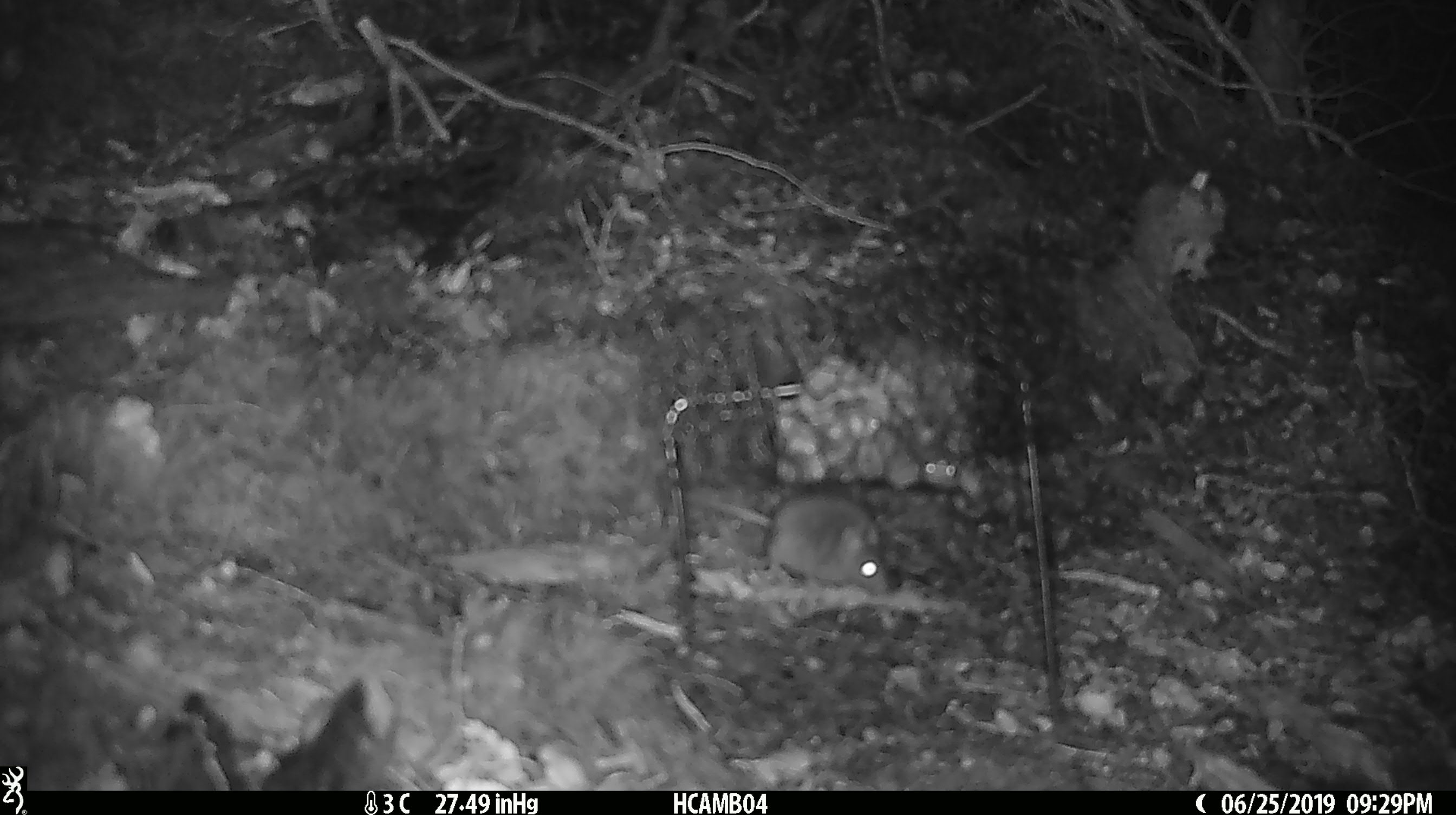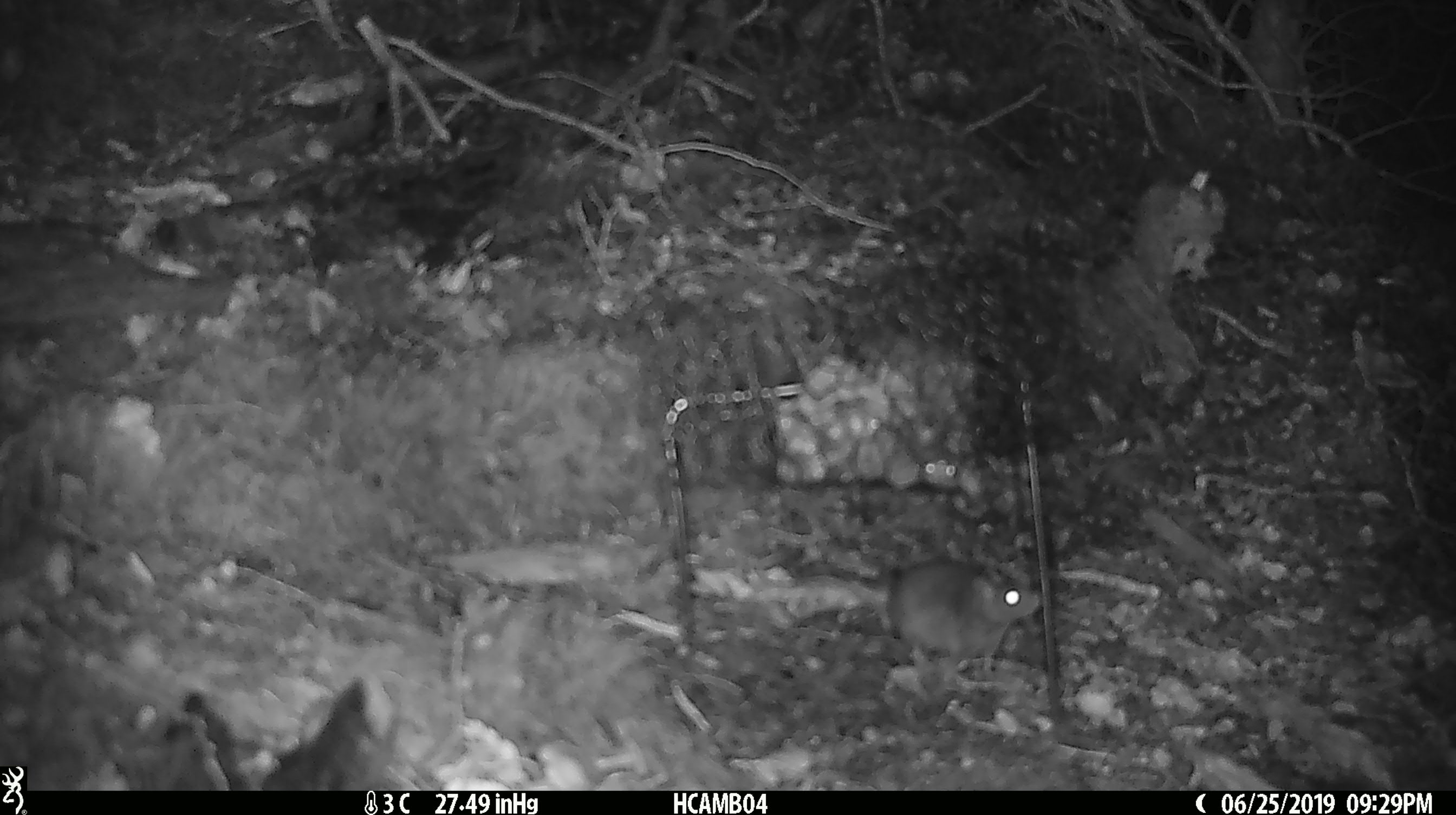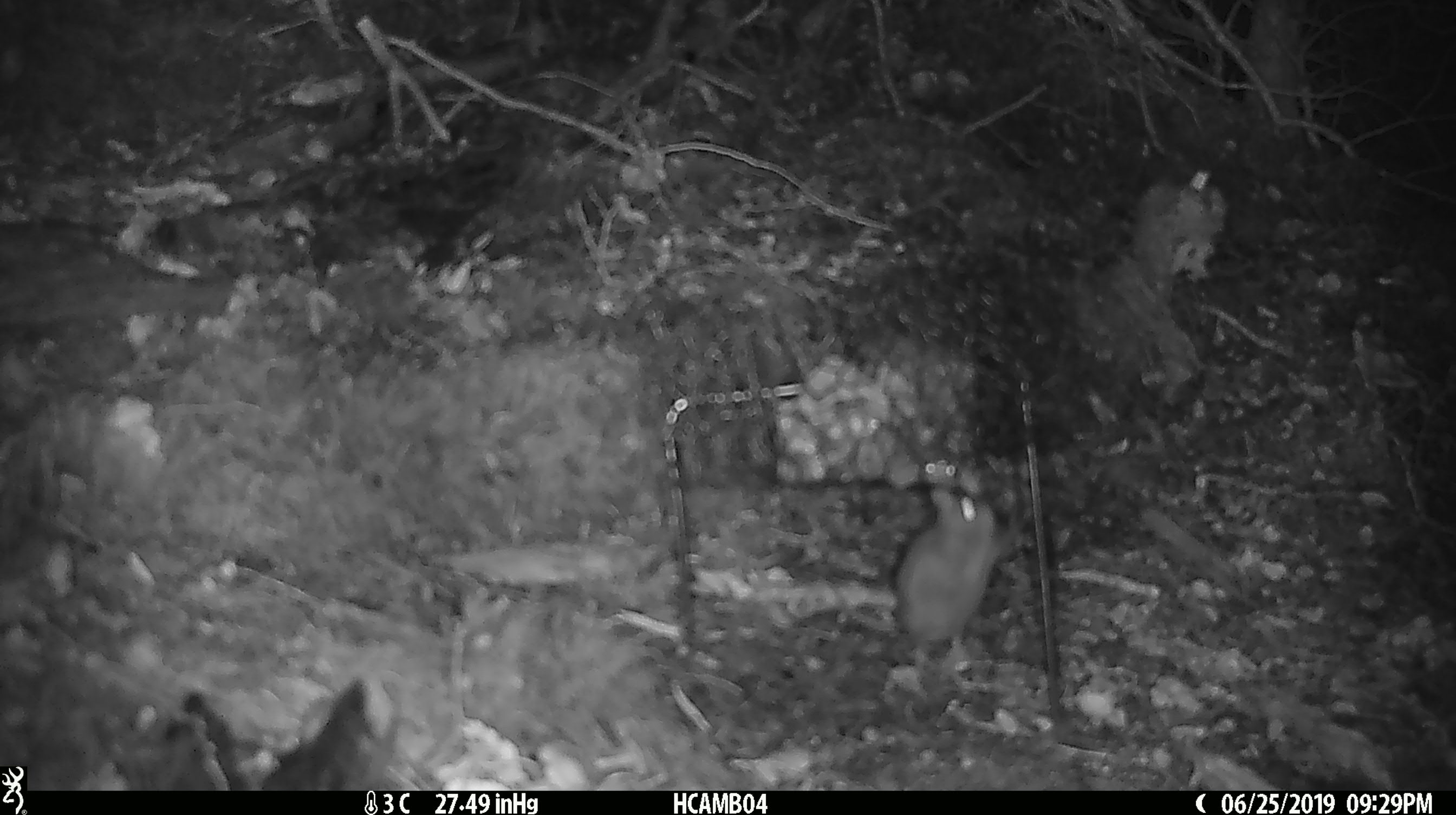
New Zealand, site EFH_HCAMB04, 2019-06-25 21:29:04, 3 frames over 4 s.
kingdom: Animalia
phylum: Chordata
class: Mammalia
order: Rodentia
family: Muridae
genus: Mus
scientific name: Mus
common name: mouse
Mouse (Mus).